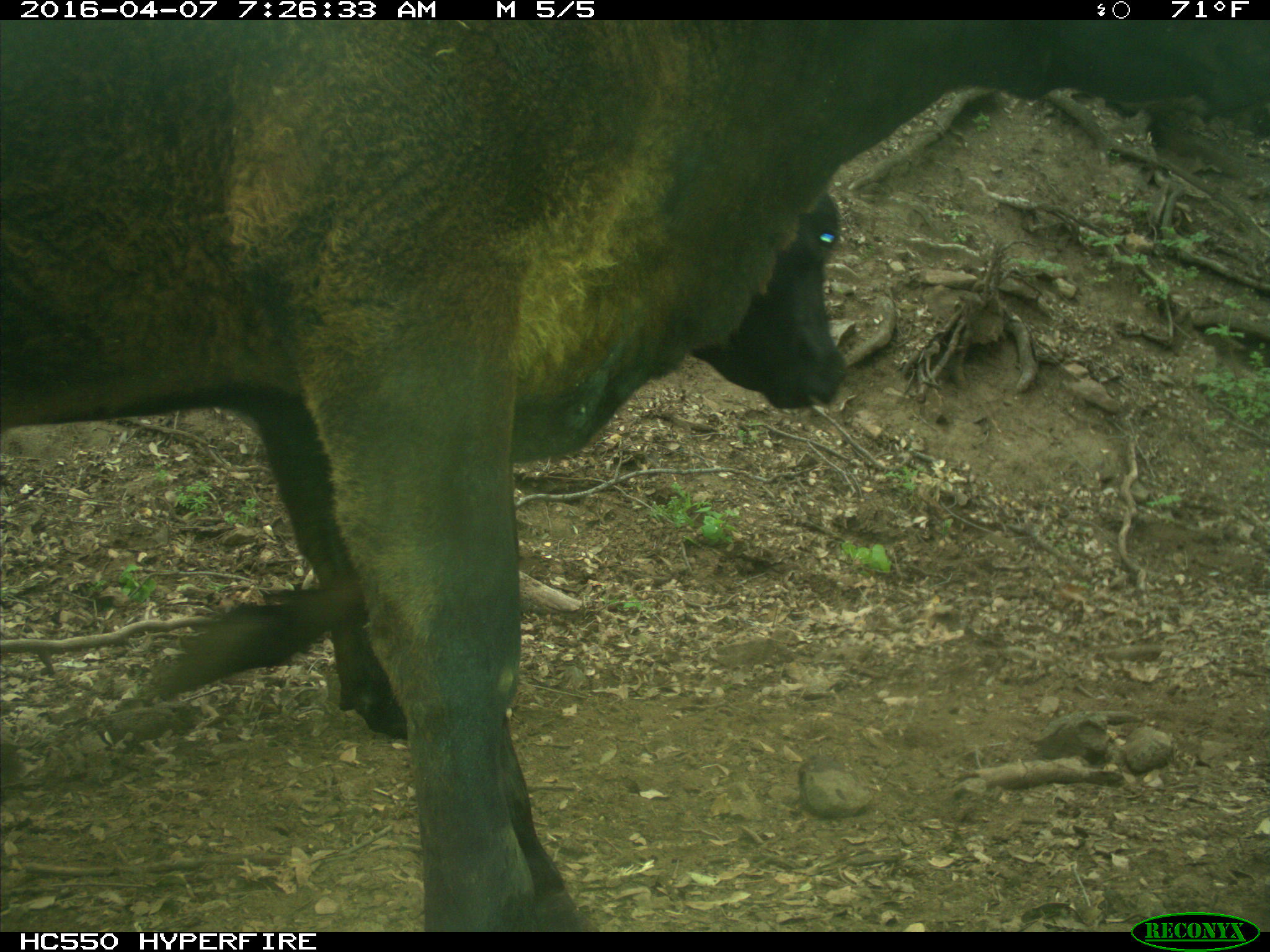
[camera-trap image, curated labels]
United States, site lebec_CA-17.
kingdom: Animalia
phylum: Chordata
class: Mammalia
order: Artiodactyla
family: Bovidae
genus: Bos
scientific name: Bos taurus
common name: domestic cow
Bos taurus (domestic cow).